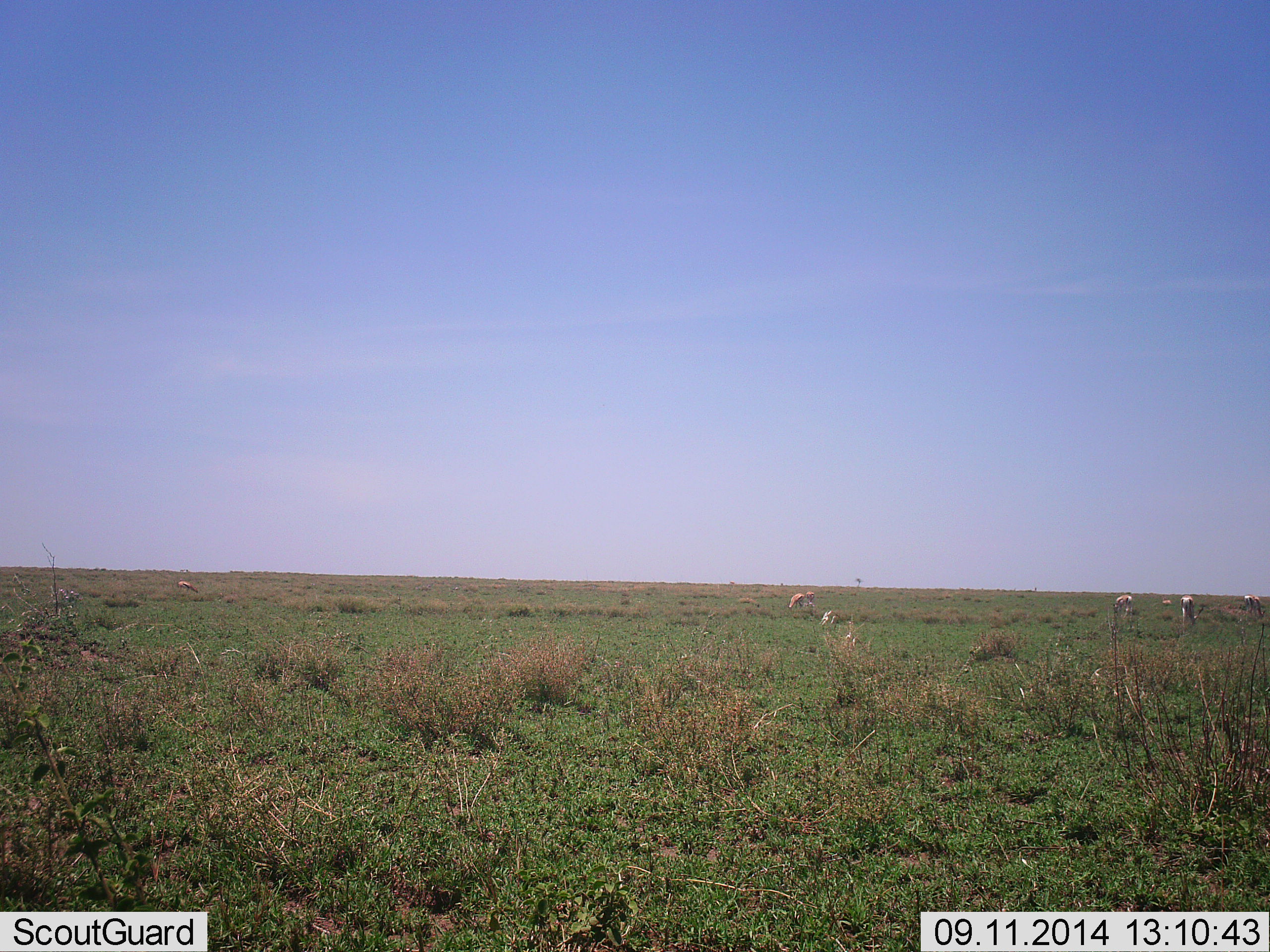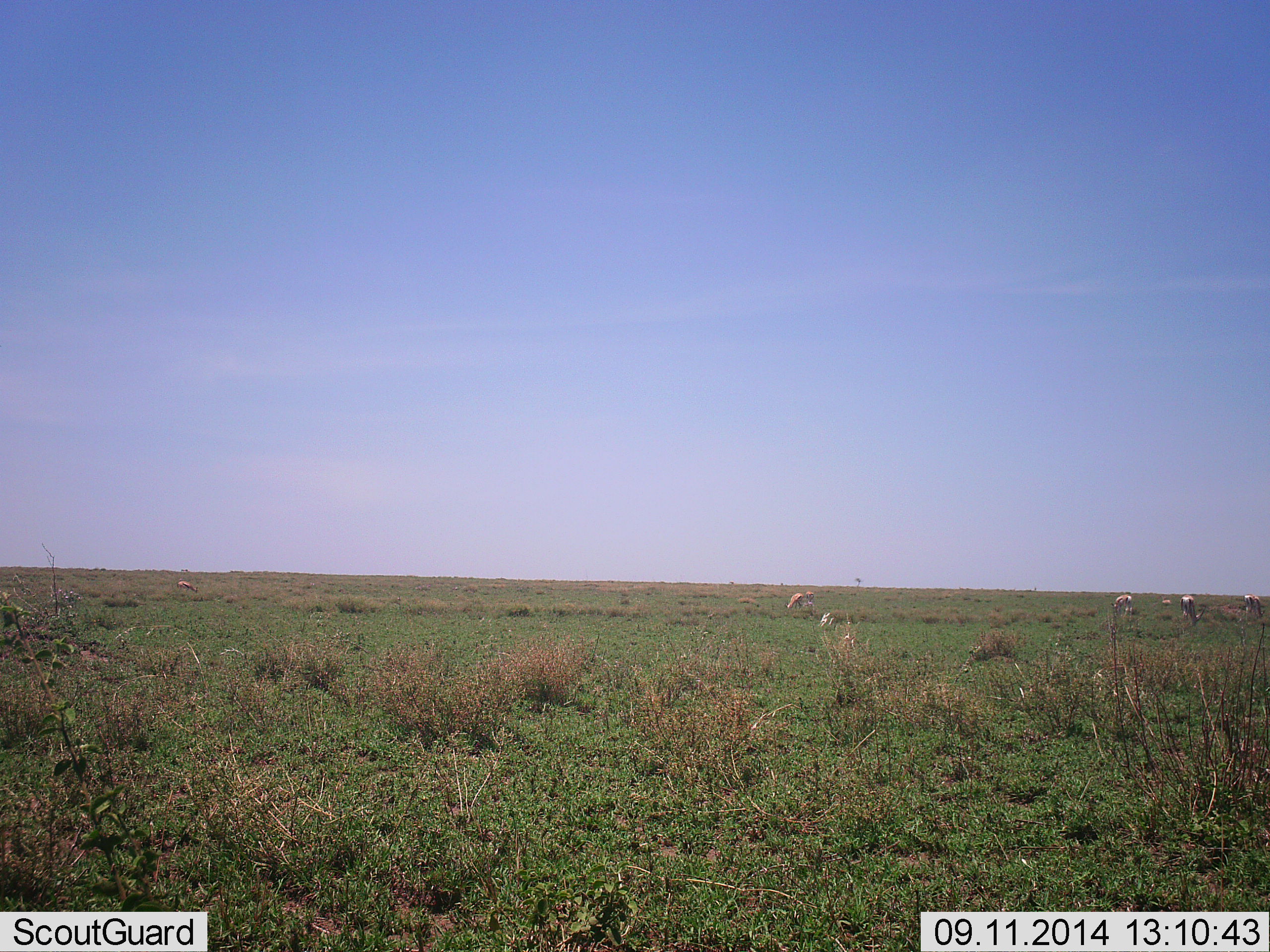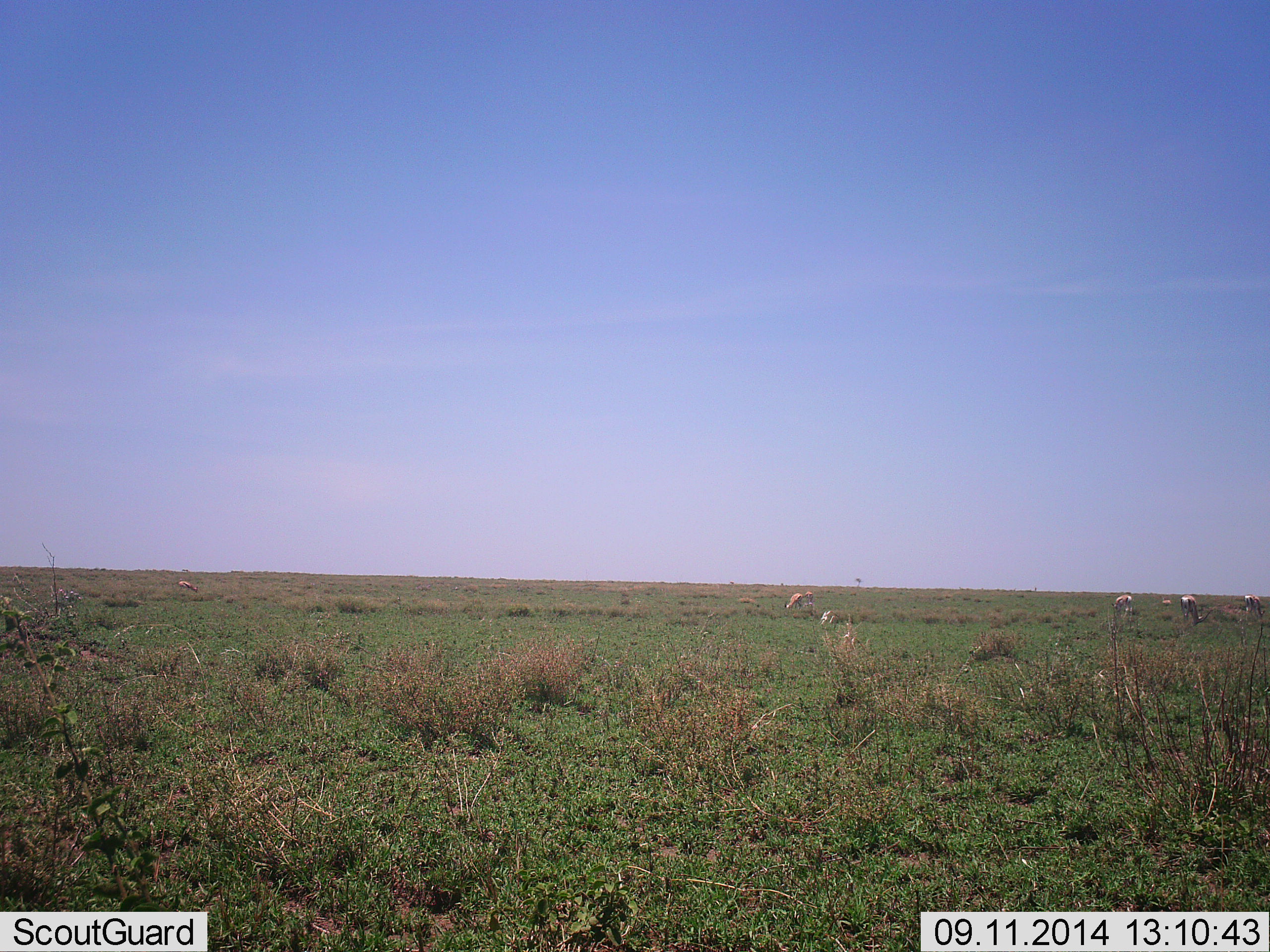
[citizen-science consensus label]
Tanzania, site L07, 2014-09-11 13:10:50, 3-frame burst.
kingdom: Animalia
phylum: Chordata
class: Mammalia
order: Artiodactyla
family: Bovidae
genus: Eudorcas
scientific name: Eudorcas thomsonii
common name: thomson's gazelle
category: gazellethomsons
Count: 5.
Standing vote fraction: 50%.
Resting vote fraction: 0%.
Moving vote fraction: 12%.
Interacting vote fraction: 0%.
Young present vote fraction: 0%.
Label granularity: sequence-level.